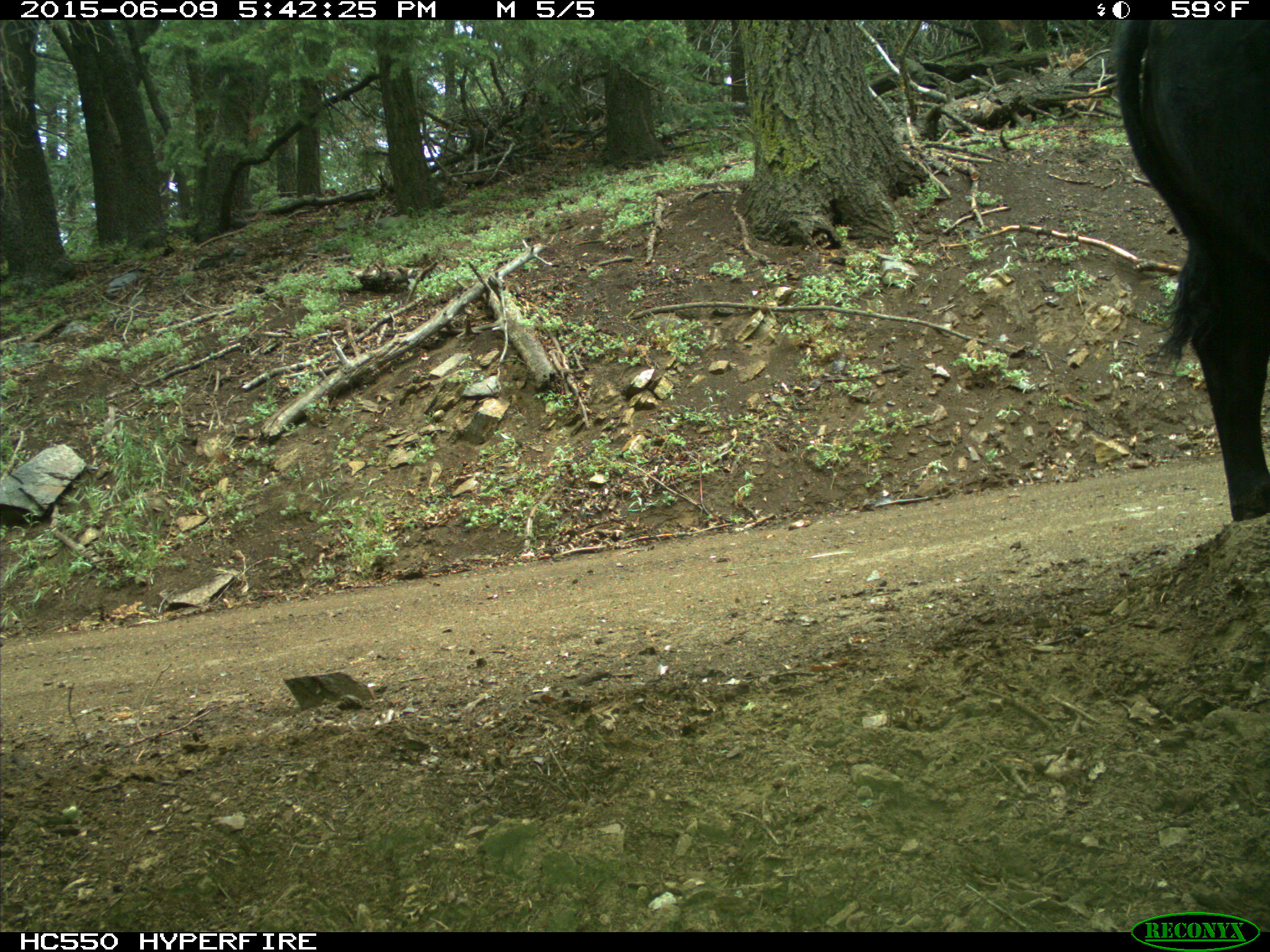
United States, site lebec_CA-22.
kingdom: Animalia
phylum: Chordata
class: Mammalia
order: Artiodactyla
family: Bovidae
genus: Bos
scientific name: Bos taurus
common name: domestic cow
Bos taurus (domestic cow).